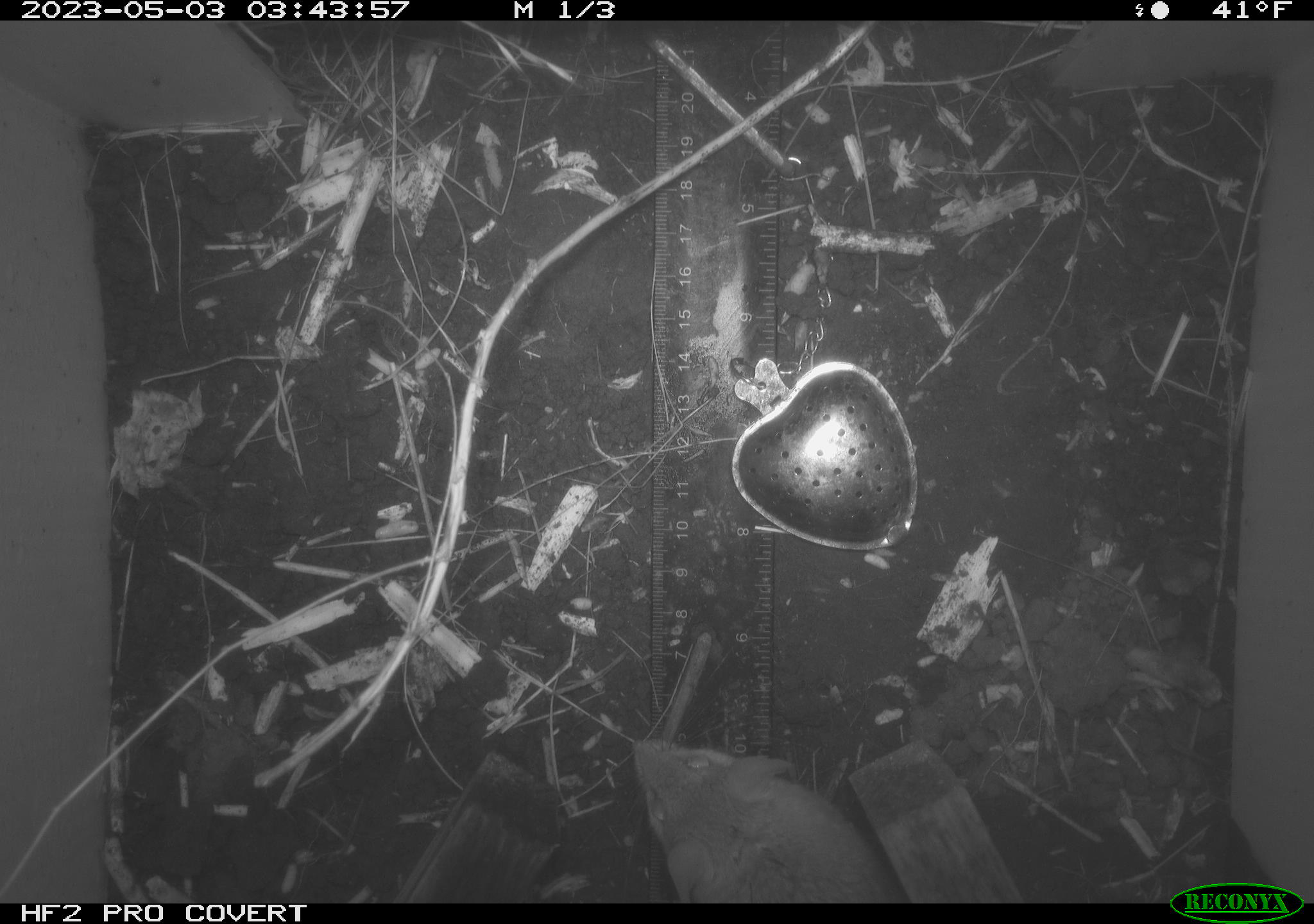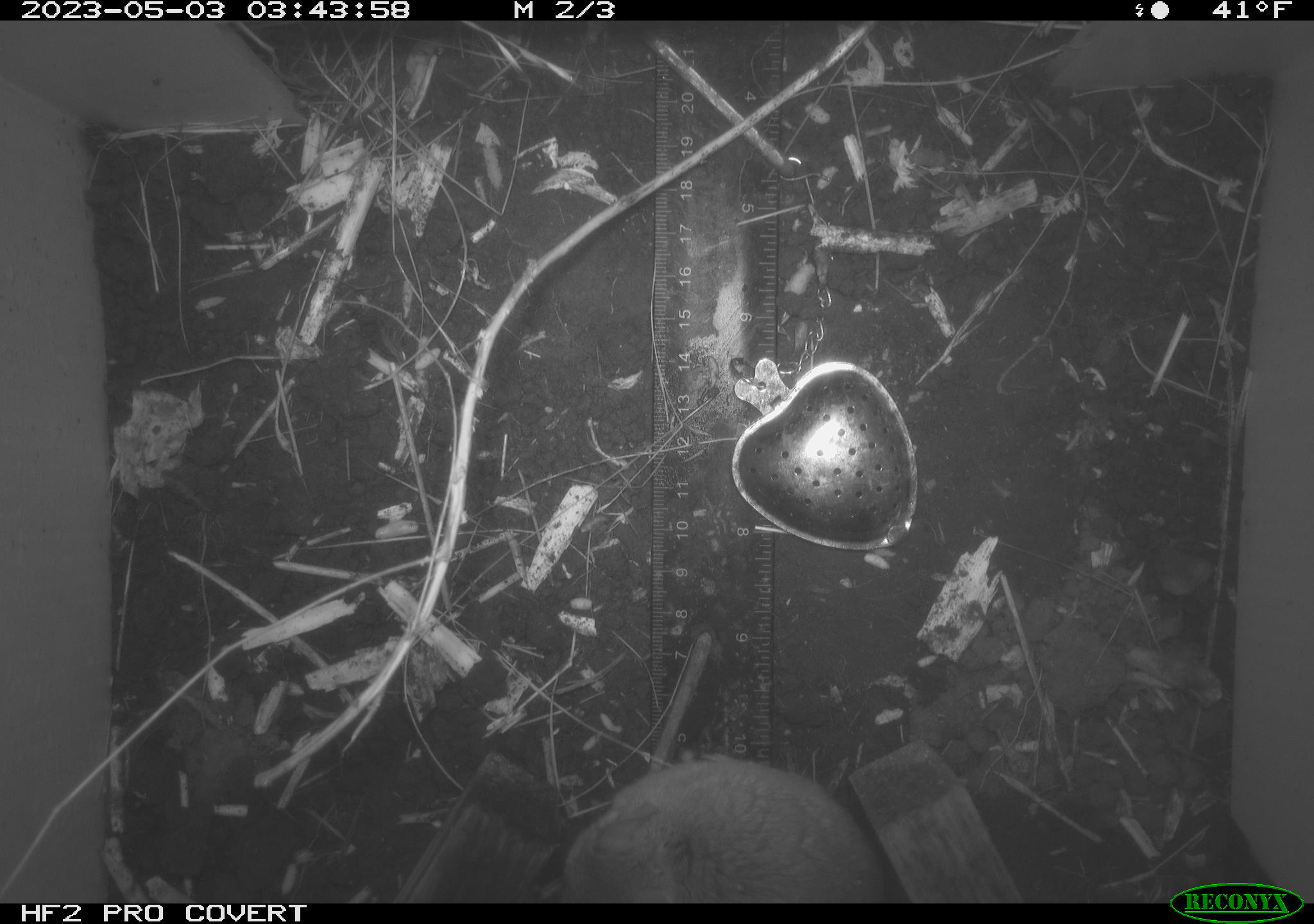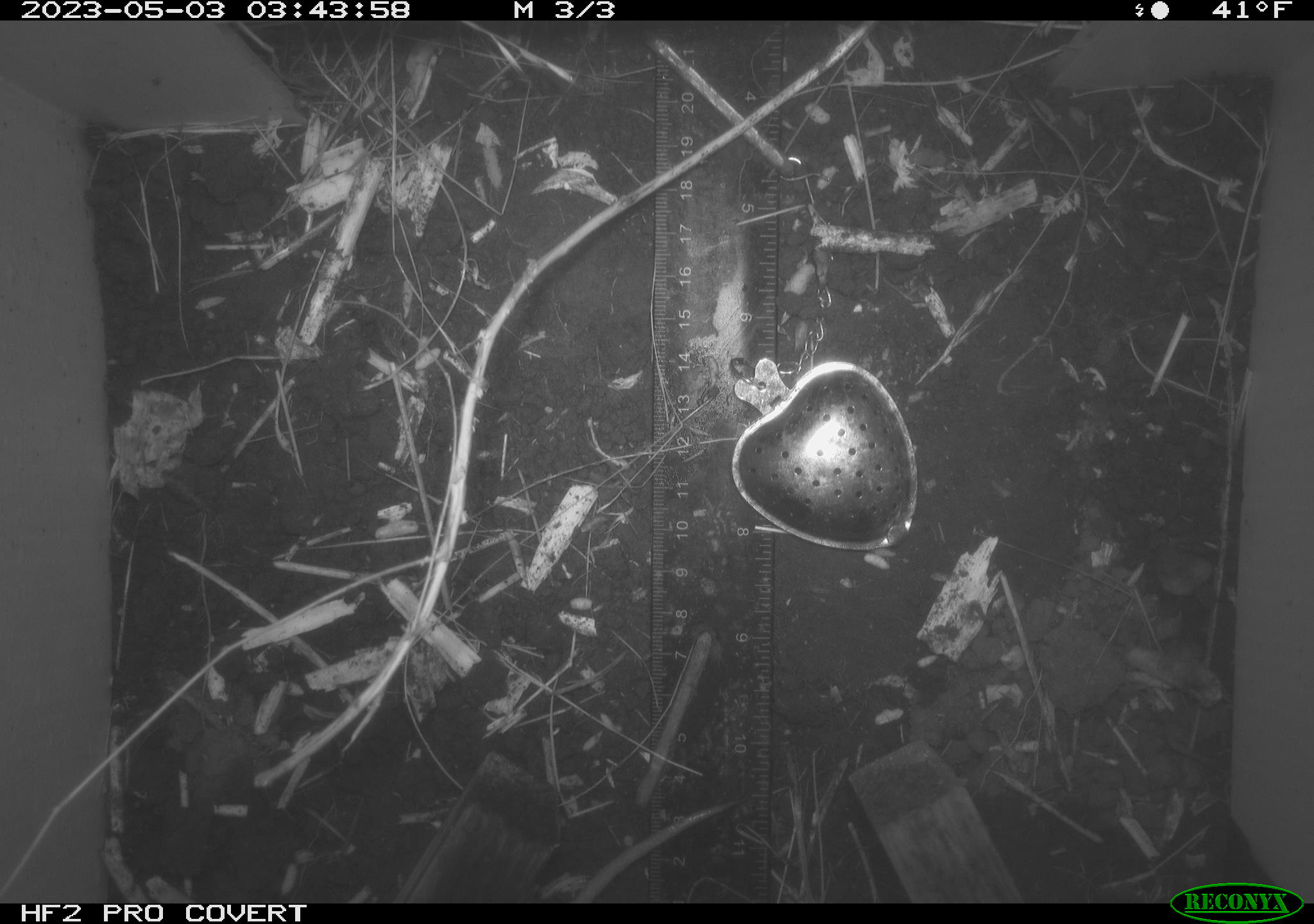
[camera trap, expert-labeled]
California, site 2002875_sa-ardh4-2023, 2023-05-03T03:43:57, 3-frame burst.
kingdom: Animalia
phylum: Chordata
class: Mammalia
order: Rodentia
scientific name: Rodentia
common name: mouse species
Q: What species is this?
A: Mouse species (Rodentia).